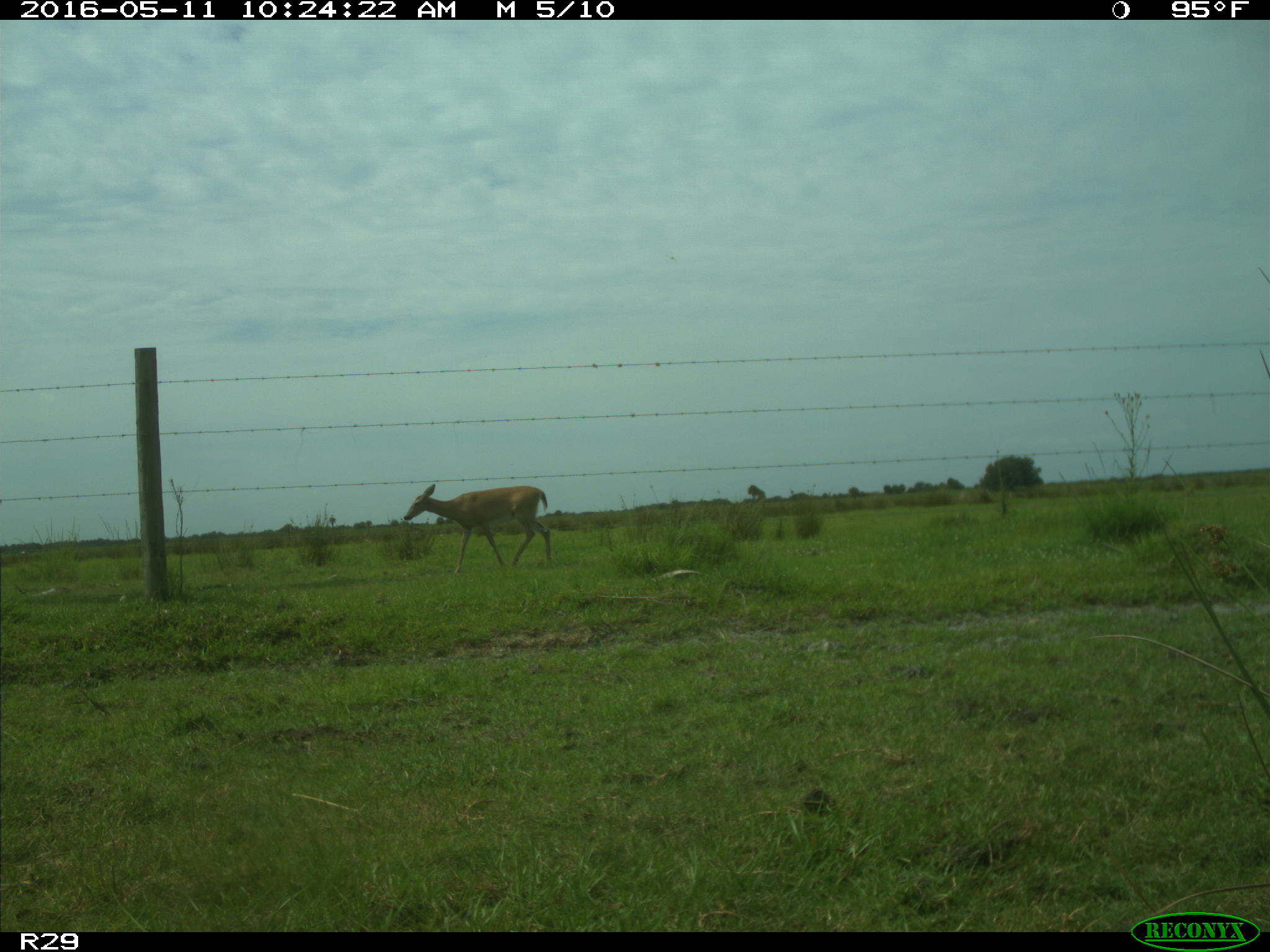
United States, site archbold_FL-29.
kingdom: Animalia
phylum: Chordata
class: Mammalia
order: Artiodactyla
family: Cervidae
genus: Odocoileus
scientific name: Odocoileus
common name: deer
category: unidentified deer